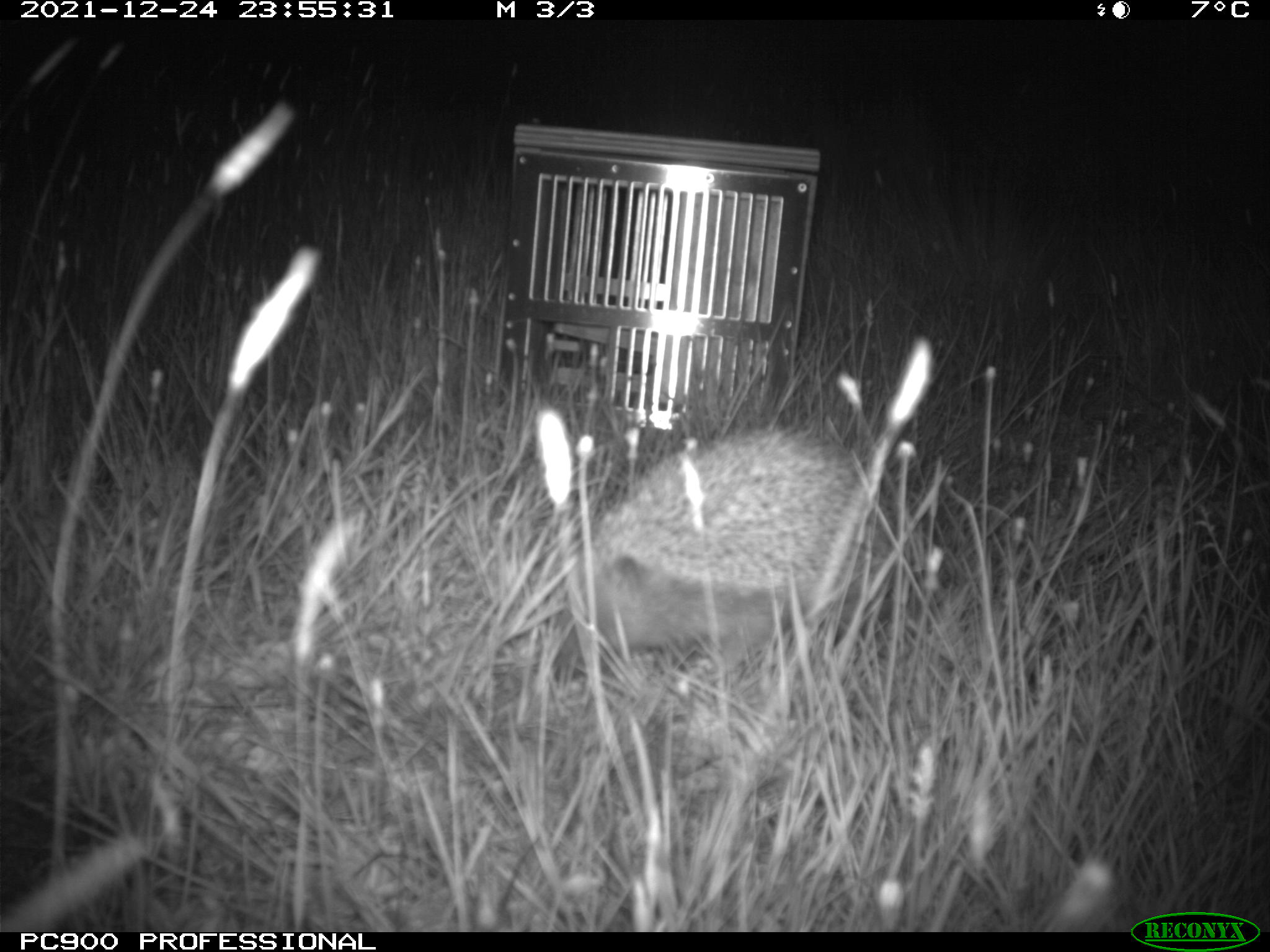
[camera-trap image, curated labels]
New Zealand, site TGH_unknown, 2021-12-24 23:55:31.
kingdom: Animalia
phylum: Chordata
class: Mammalia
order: Eulipotyphla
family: Erinaceidae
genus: Erinaceus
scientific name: Erinaceus europaeus europaeus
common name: european hedgehog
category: hedgehog